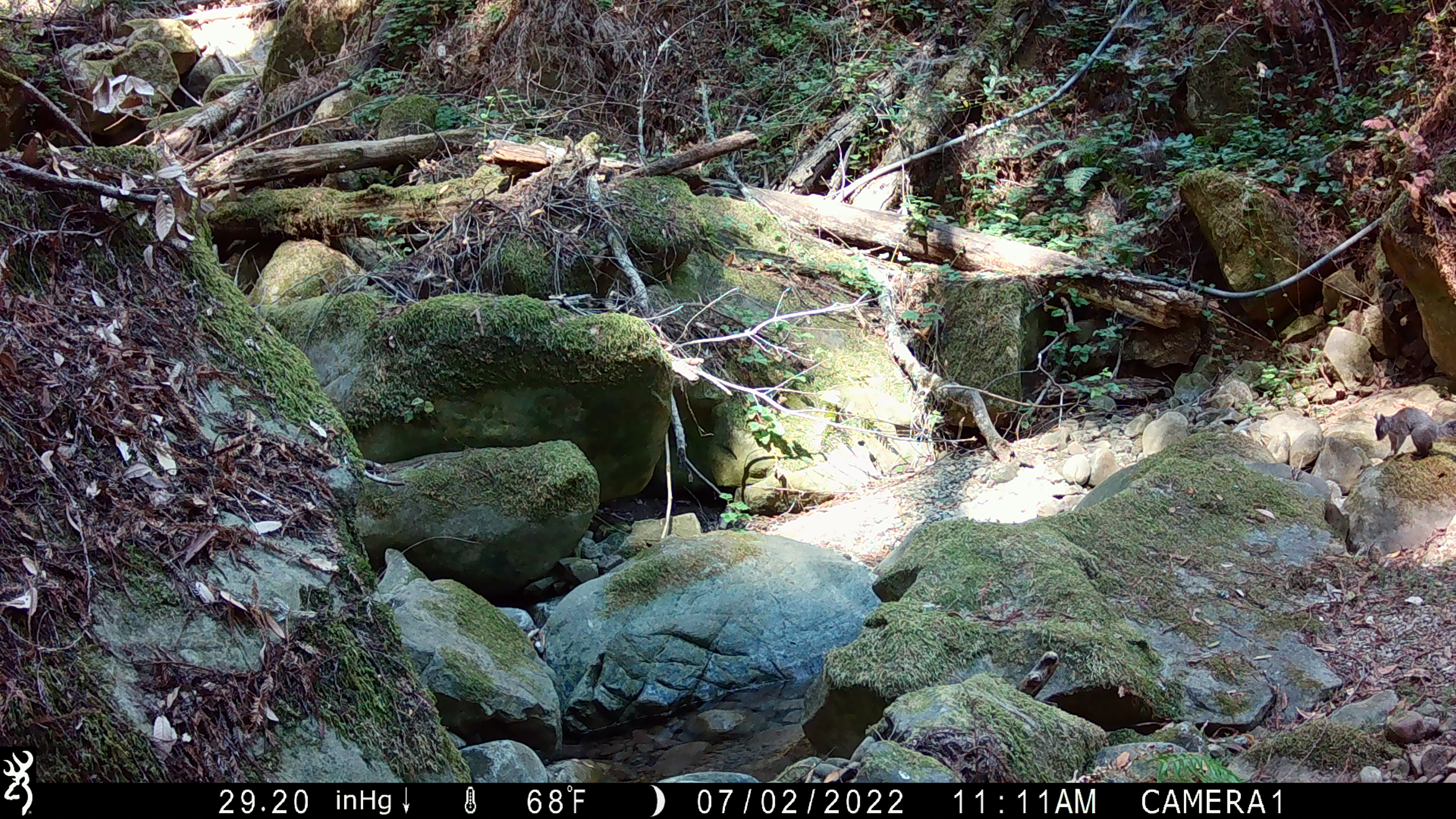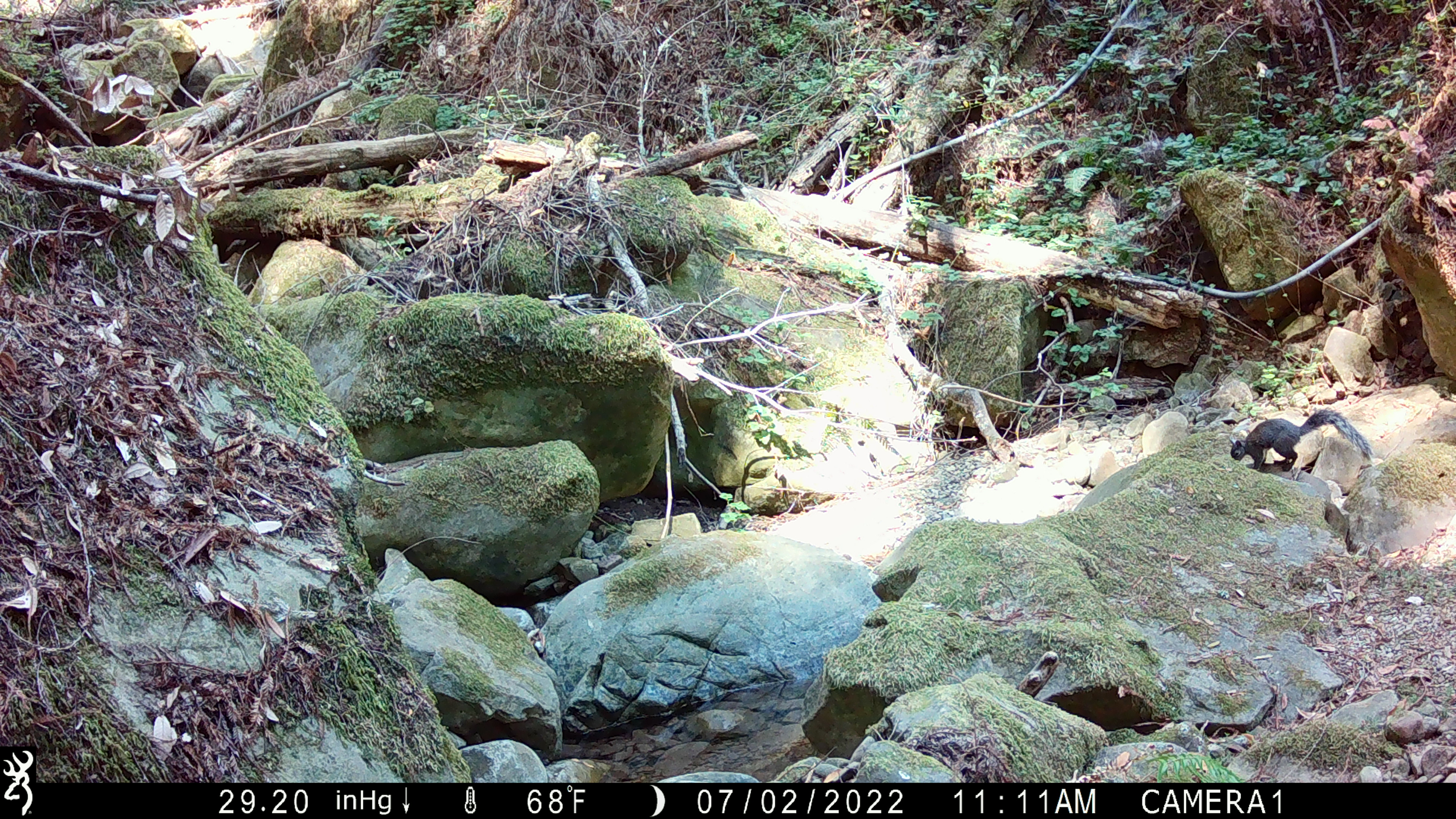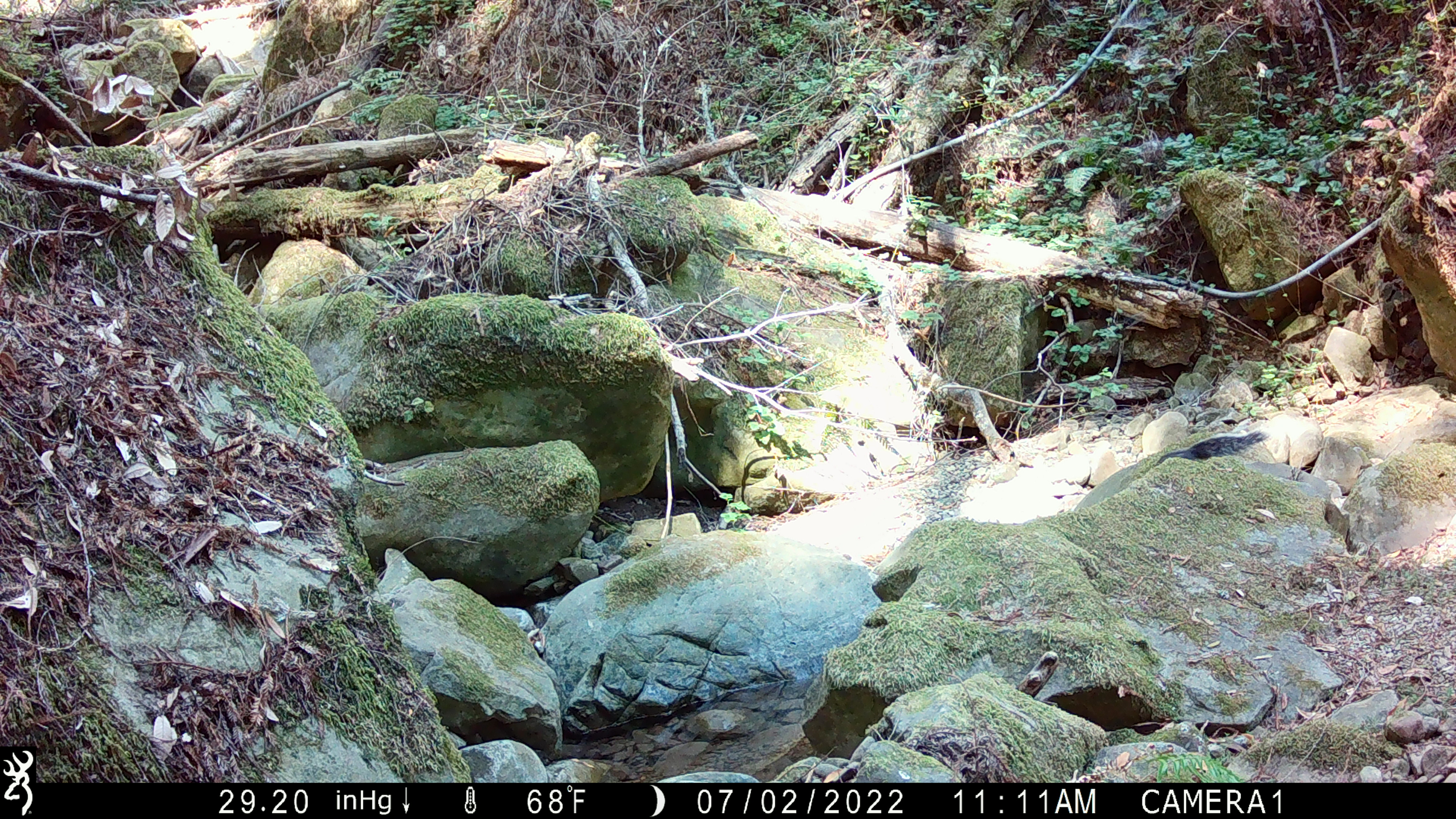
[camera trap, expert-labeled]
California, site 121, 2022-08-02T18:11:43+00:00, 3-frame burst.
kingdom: Animalia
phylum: Chordata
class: Mammalia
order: Rodentia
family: Sciuridae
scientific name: Sciuridae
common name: squirrel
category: unknown squirrel